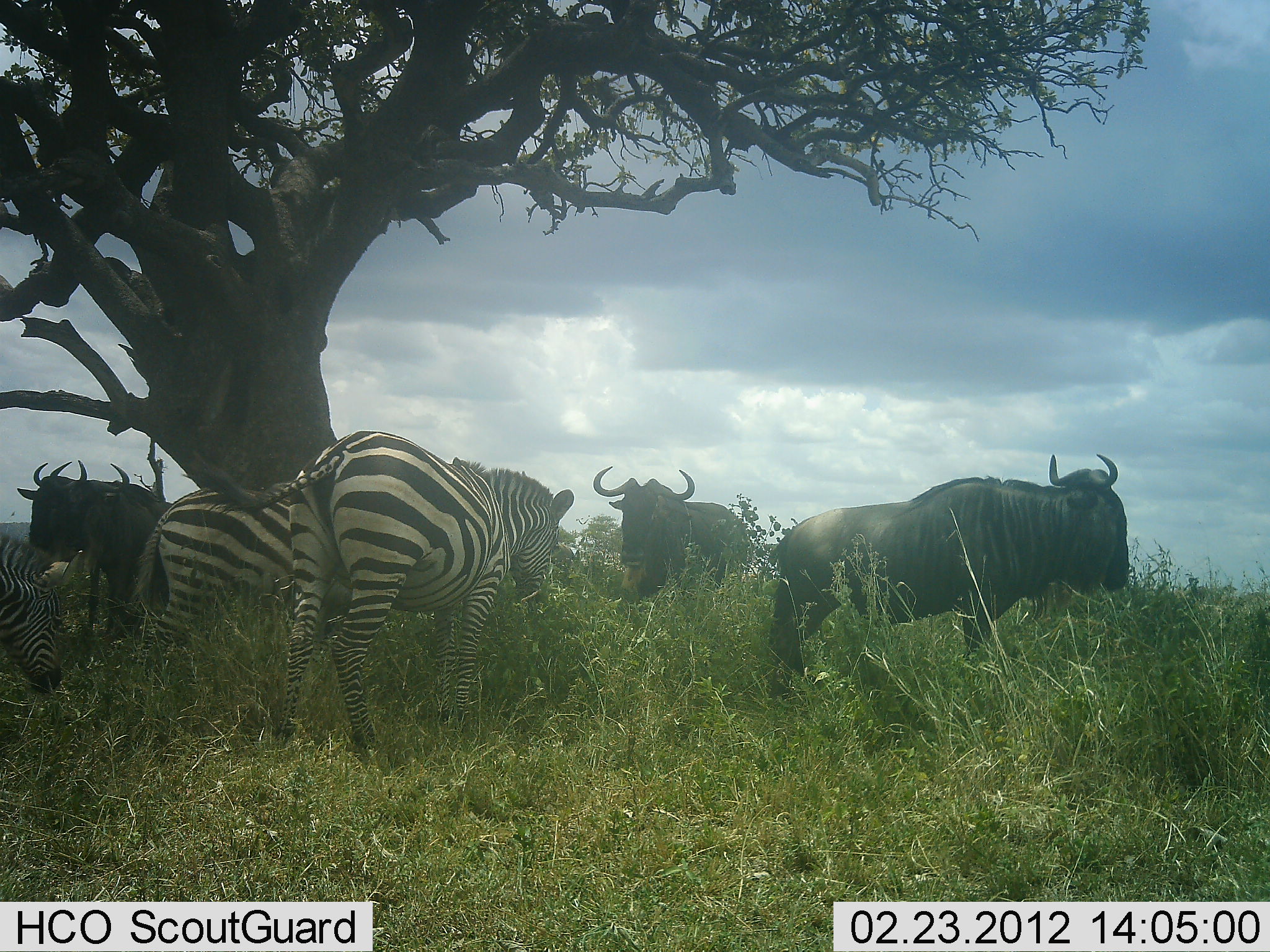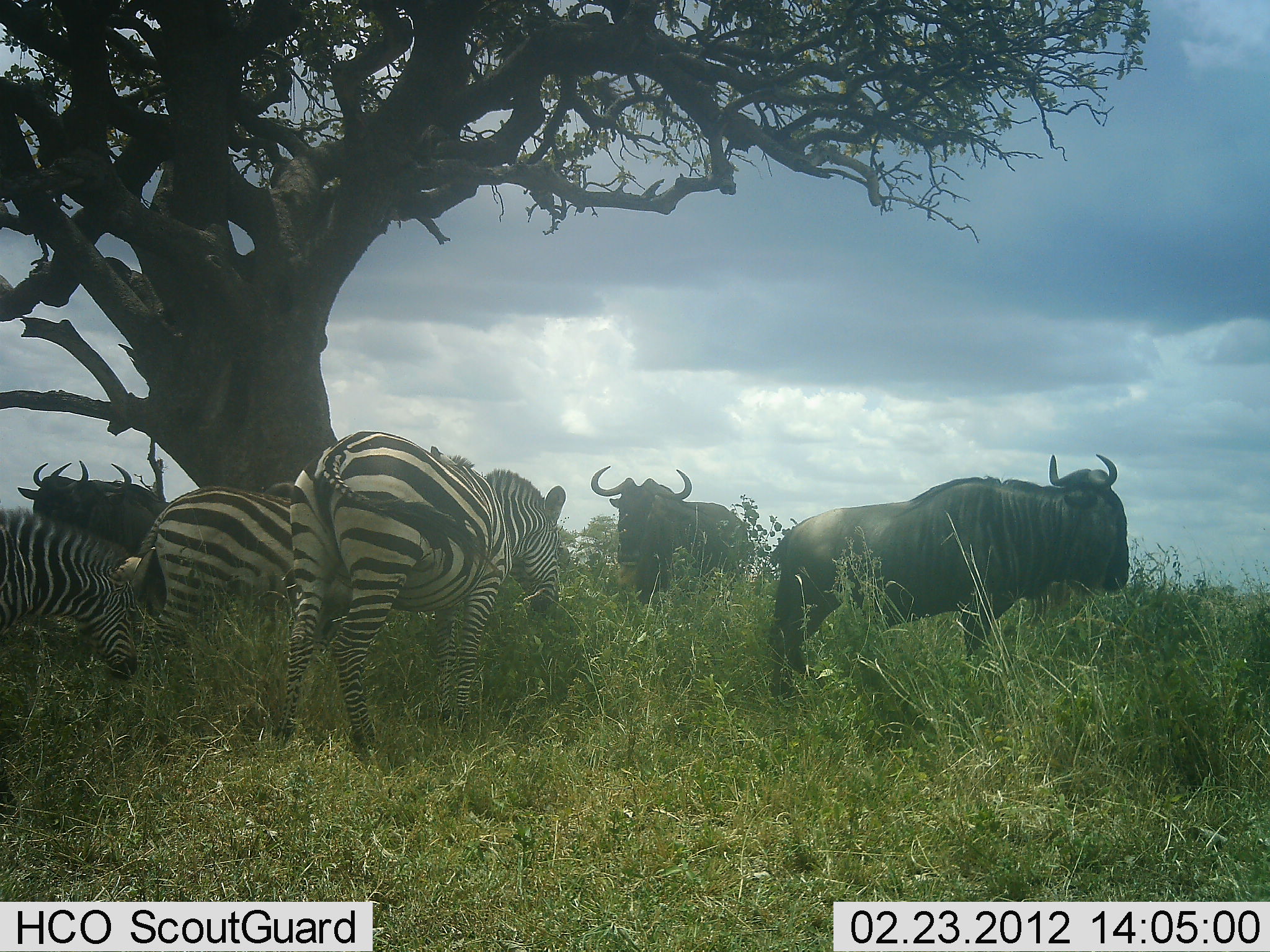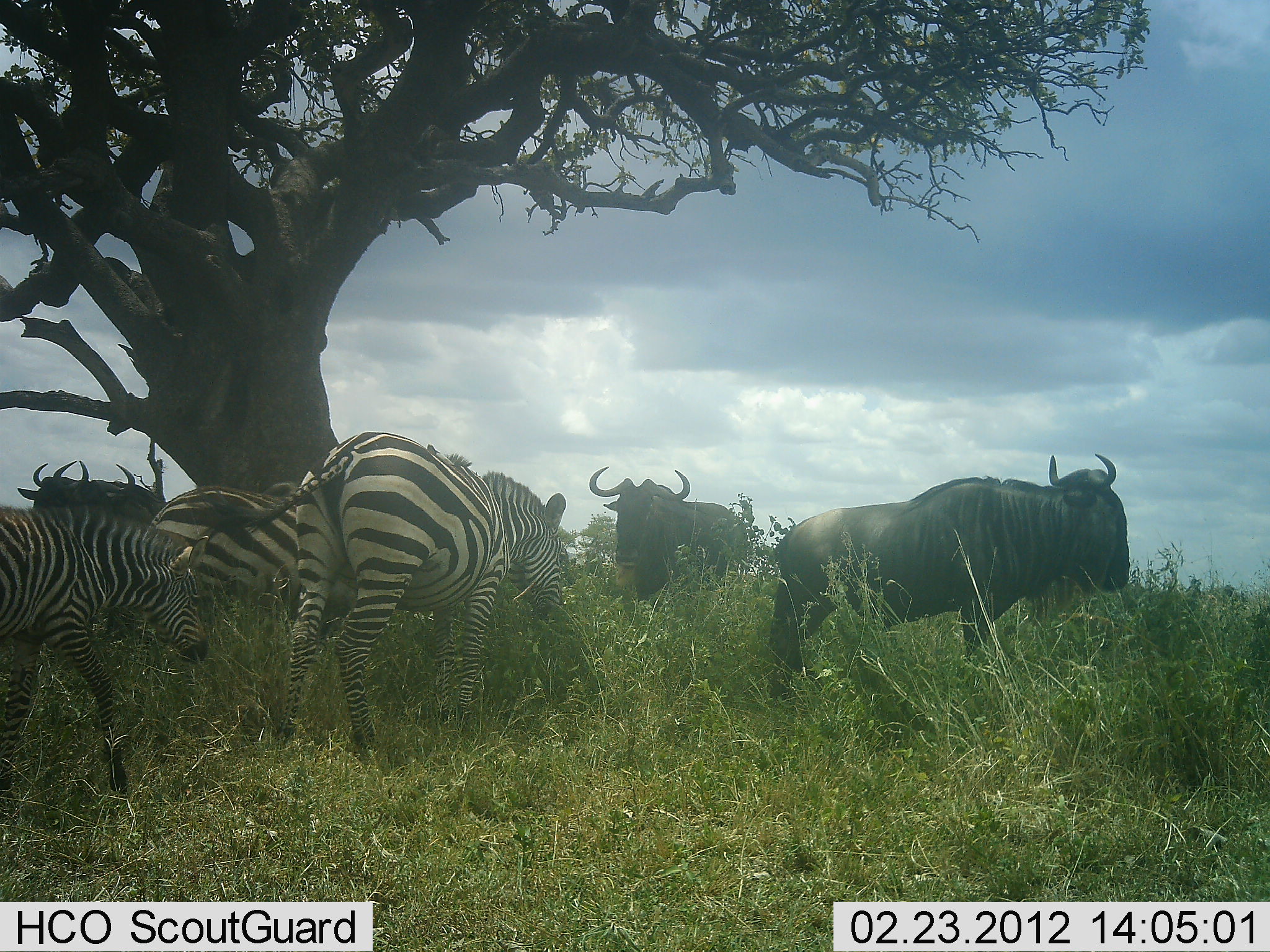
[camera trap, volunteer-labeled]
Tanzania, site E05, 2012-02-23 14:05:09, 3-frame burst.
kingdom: Animalia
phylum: Chordata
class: Mammalia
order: Artiodactyla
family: Bovidae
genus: Connochaetes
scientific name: Connochaetes taurinus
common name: blue wildebeest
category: wildebeest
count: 4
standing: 88%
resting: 0%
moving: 0%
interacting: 12%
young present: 0%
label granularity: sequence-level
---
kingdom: Animalia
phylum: Chordata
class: Mammalia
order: Perissodactyla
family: Equidae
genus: Equus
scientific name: Equus quagga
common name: plains zebra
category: zebra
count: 3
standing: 59%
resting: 4%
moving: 19%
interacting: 7%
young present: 11%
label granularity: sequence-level